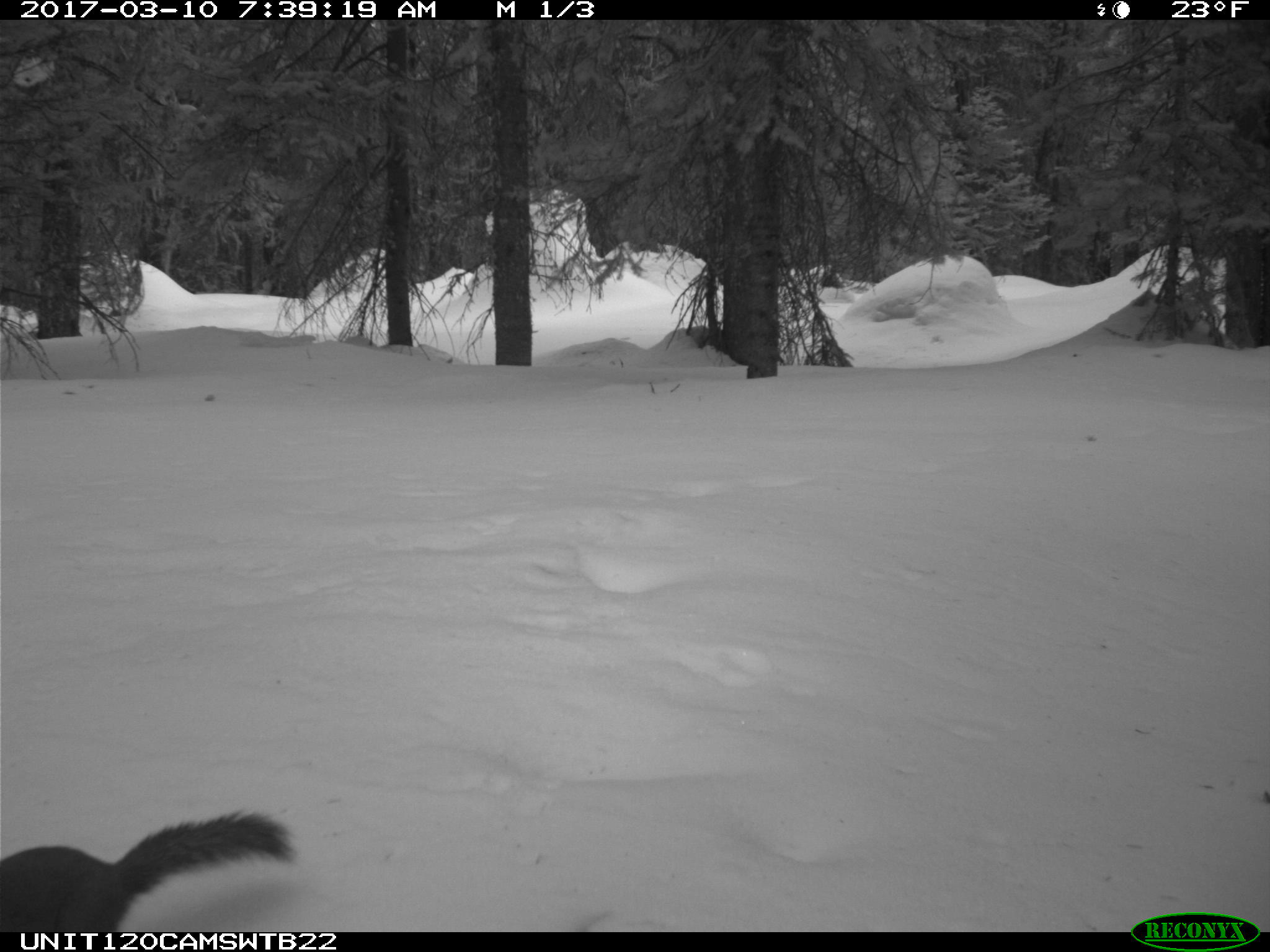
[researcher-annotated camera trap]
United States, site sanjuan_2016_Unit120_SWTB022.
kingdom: Animalia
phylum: Chordata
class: Mammalia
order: Rodentia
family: Sciuridae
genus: Tamiasciurus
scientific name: Tamiasciurus hudsonicus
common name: american red squirrel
Tamiasciurus hudsonicus (american red squirrel).